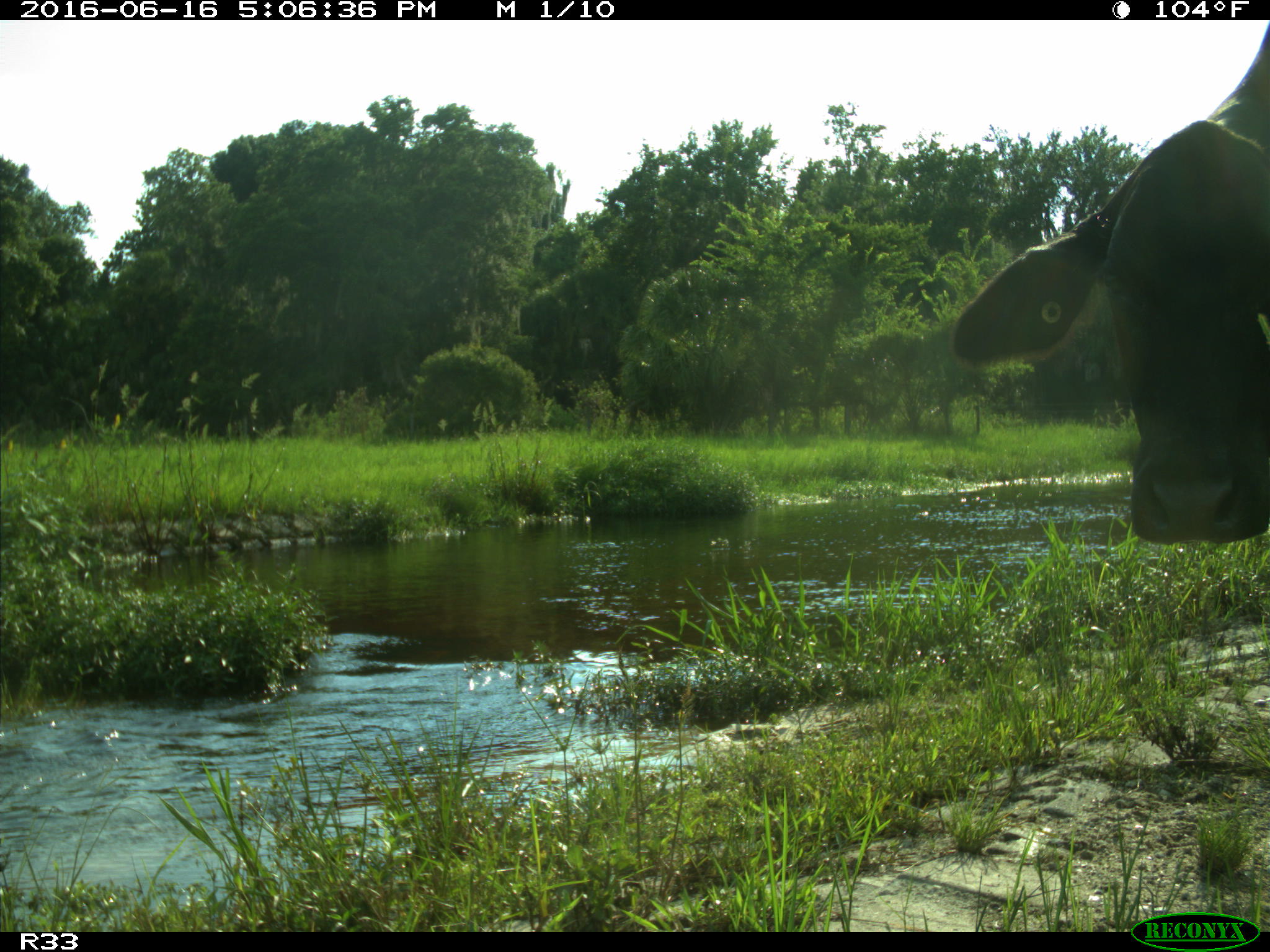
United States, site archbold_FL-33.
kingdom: Animalia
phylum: Chordata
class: Mammalia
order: Artiodactyla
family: Bovidae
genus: Bos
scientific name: Bos taurus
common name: domestic cow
Bos taurus (domestic cow).